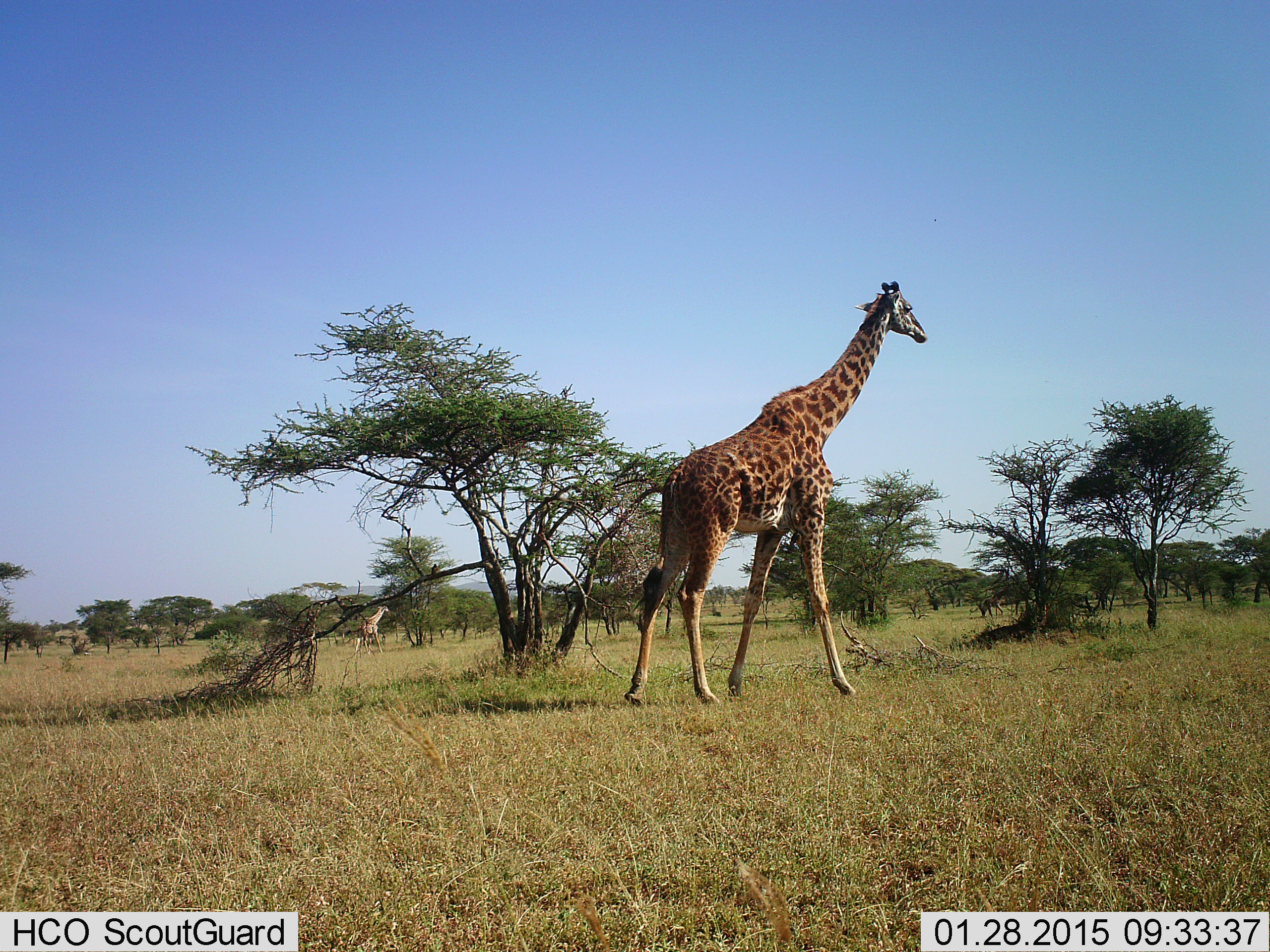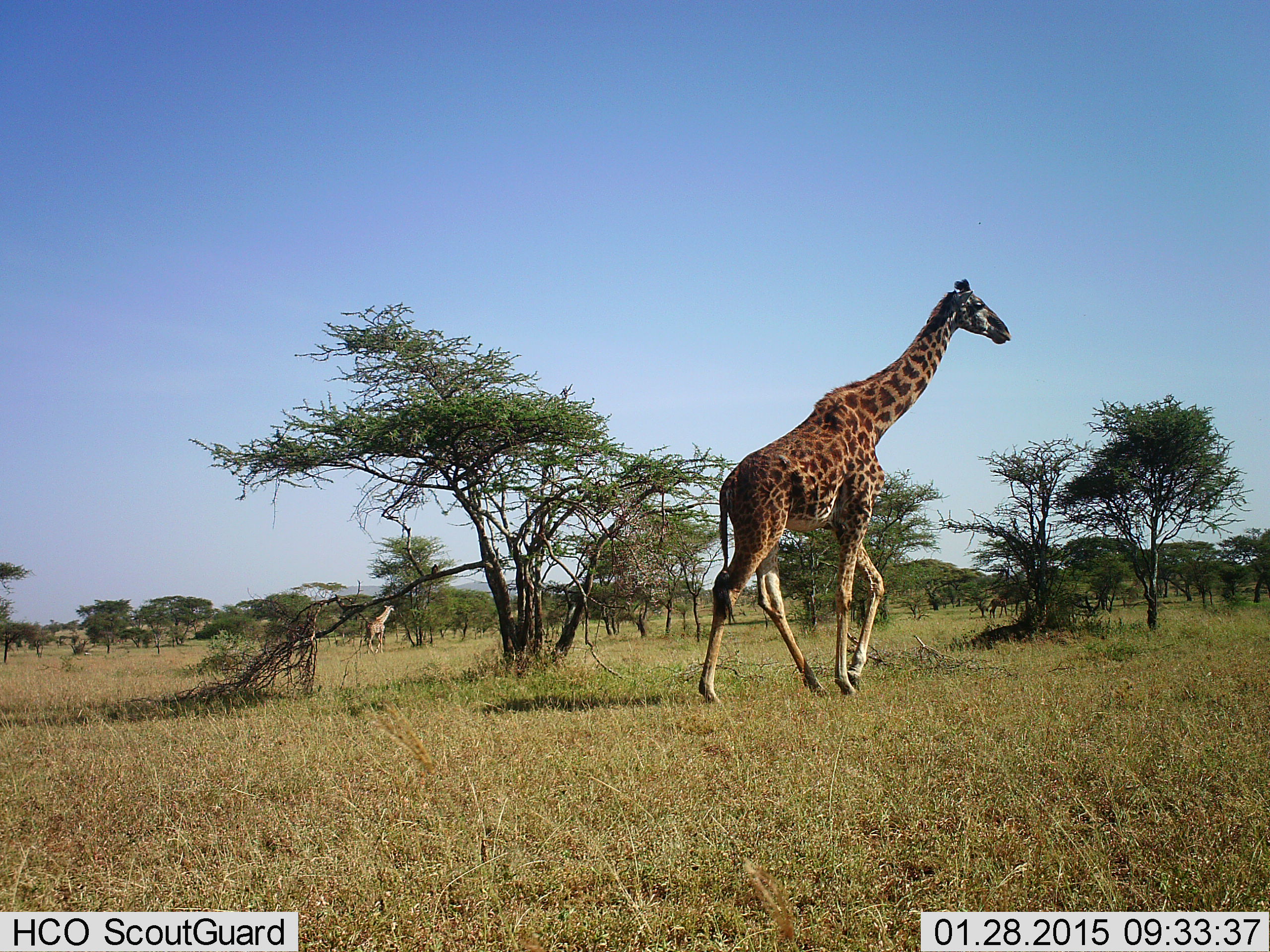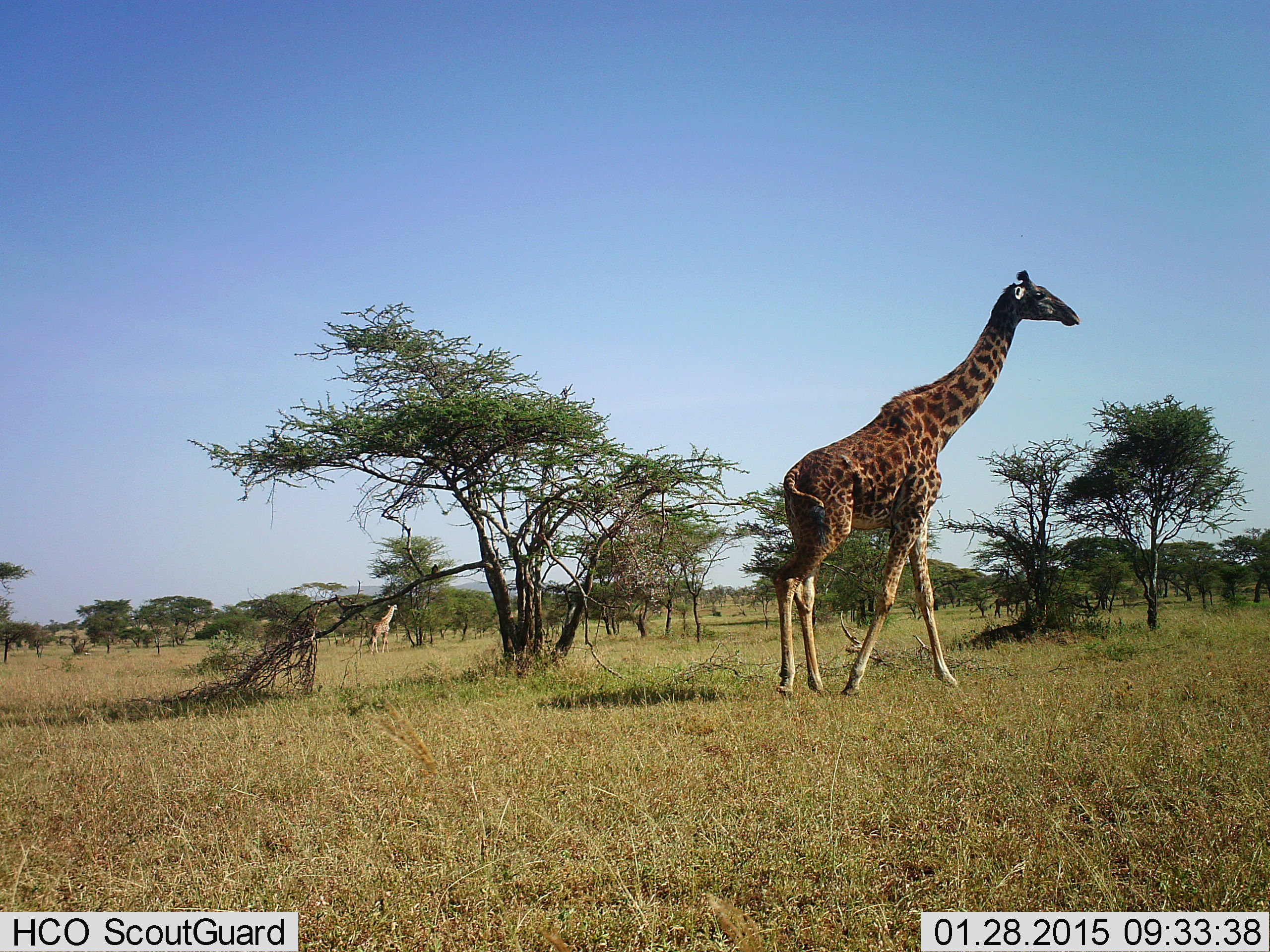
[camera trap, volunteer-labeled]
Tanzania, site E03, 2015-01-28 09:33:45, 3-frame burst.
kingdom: Animalia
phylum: Chordata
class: Mammalia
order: Artiodactyla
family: Giraffidae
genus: Giraffa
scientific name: Giraffa camelopardalis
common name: giraffe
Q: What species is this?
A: Giraffe (Giraffa camelopardalis).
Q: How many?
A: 3.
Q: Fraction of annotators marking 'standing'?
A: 10%.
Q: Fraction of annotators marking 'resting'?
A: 0%.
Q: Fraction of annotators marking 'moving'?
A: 100%.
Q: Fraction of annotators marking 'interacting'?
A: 0%.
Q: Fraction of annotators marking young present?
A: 0%.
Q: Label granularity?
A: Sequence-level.